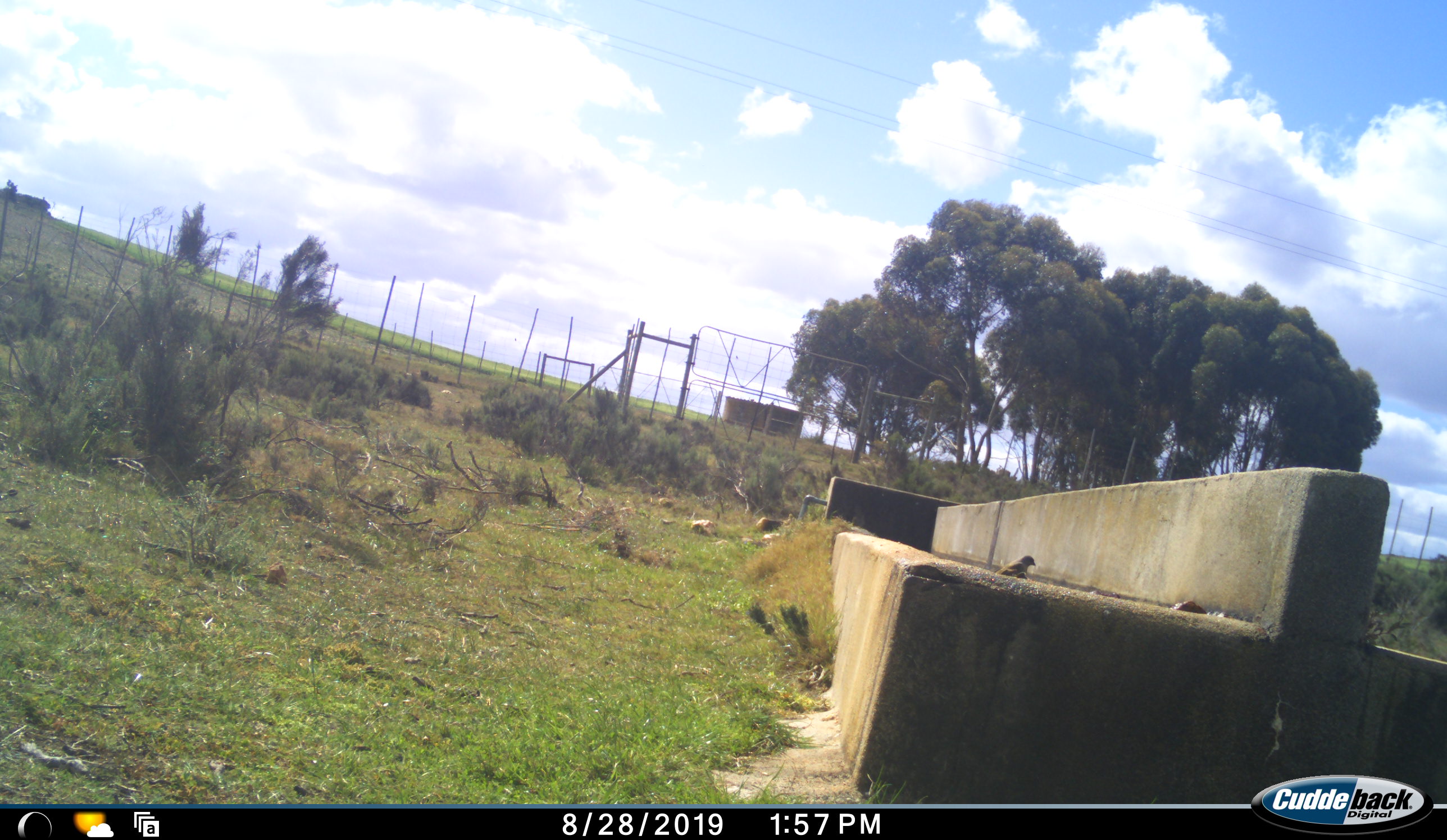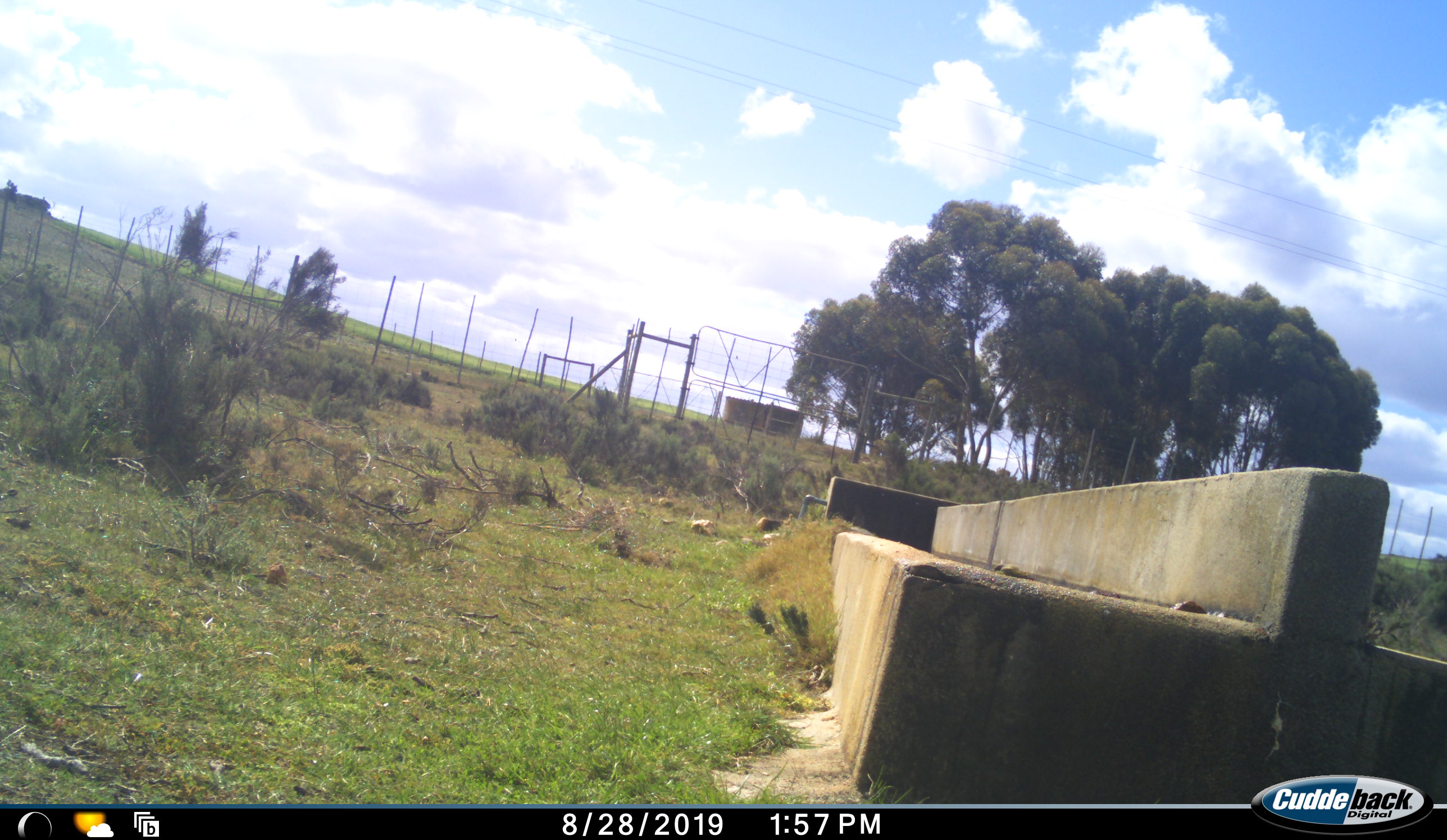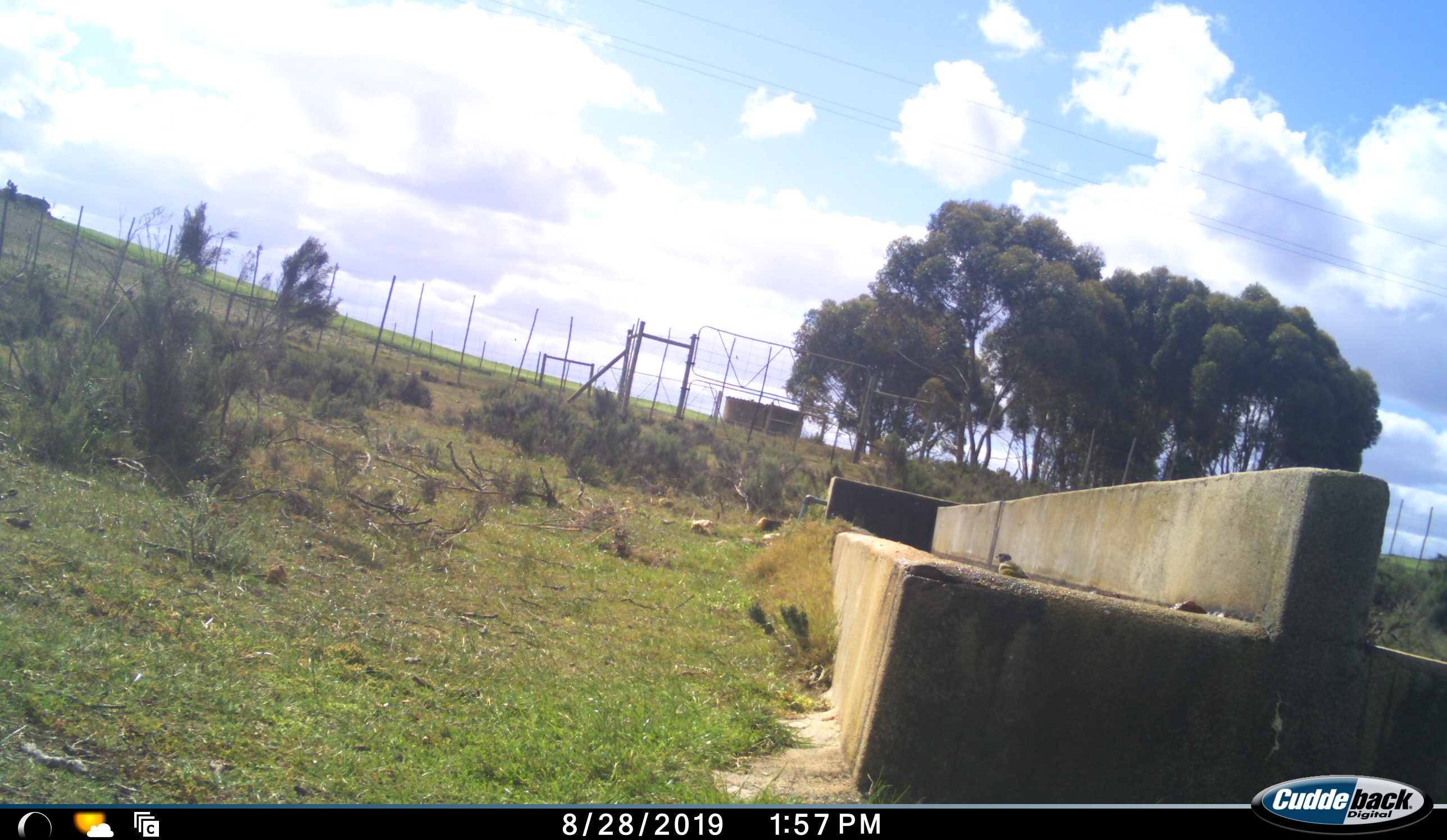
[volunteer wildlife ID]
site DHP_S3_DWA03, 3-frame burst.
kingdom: Animalia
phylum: Chordata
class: Aves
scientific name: Aves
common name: bird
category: birdother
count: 1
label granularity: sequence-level